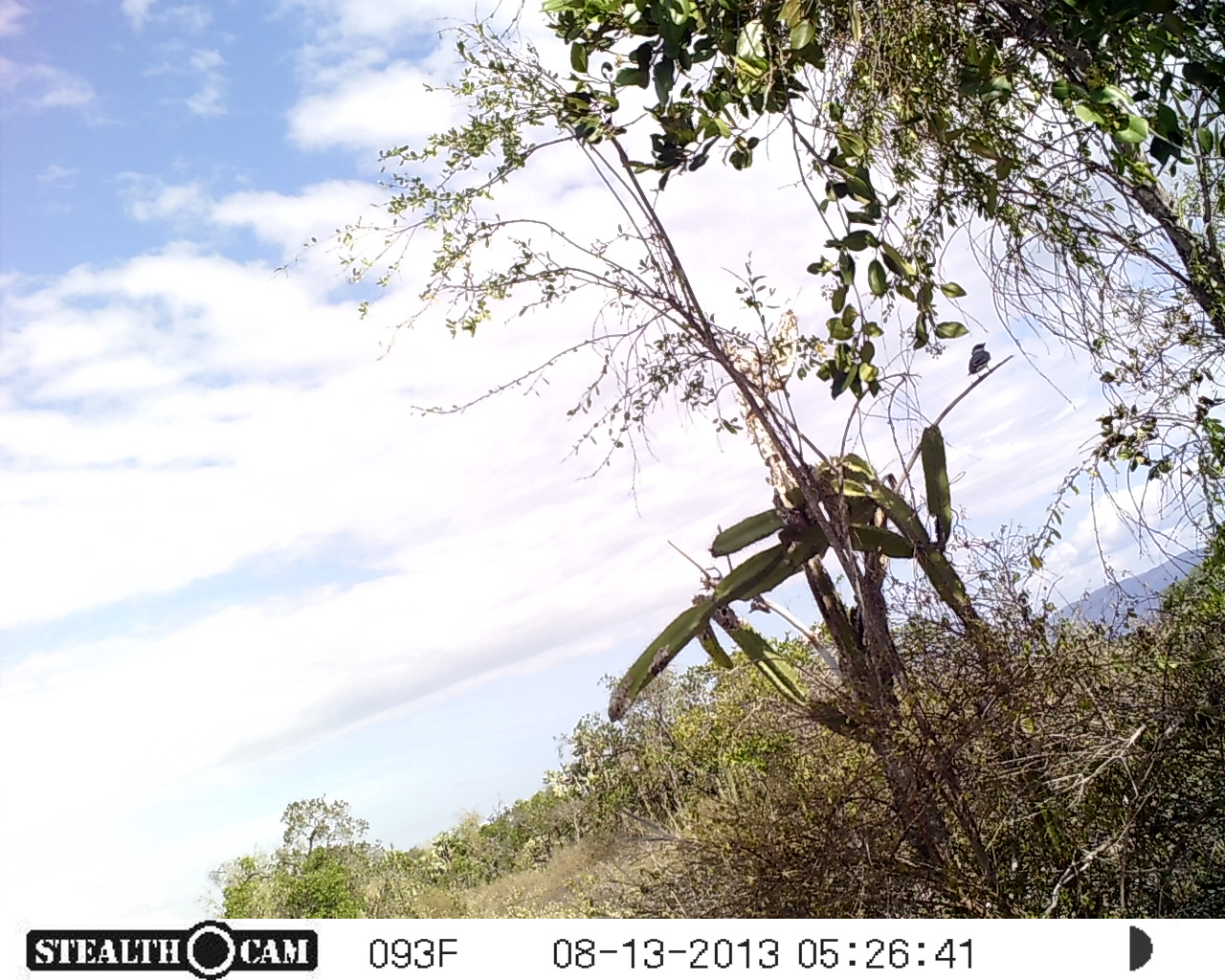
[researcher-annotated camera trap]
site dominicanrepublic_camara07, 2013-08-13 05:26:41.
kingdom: Animalia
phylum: Chordata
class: Aves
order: Passeriformes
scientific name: Passeriformes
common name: songbirds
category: passerine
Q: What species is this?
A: Passerine (songbirds) (Passeriformes).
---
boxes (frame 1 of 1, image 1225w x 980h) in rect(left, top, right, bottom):
passerine: rect(963, 338, 991, 383)